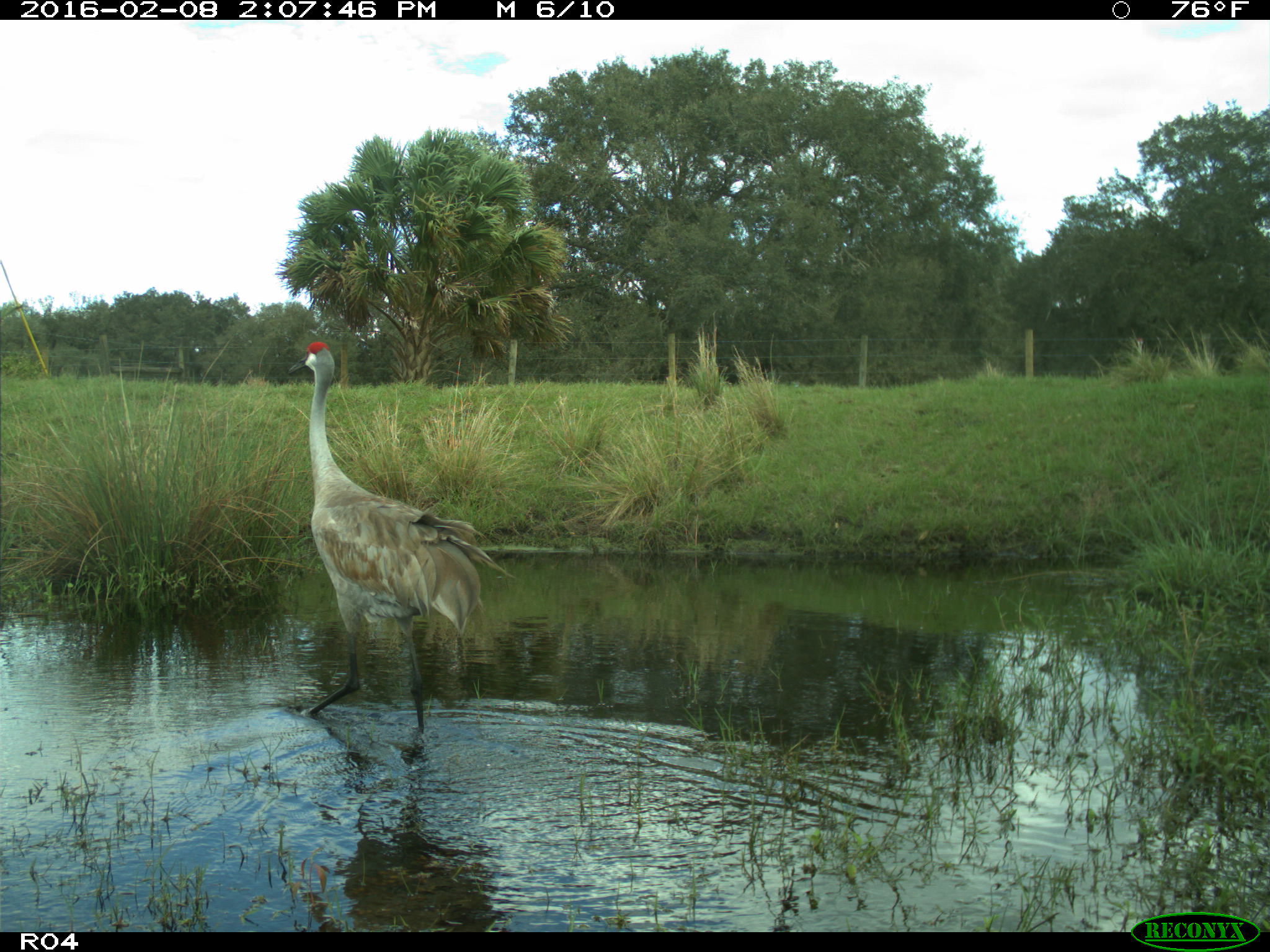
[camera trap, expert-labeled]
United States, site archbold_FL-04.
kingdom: Animalia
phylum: Chordata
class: Aves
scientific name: Aves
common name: birds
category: unidentified bird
Unidentified bird (birds) (Aves).